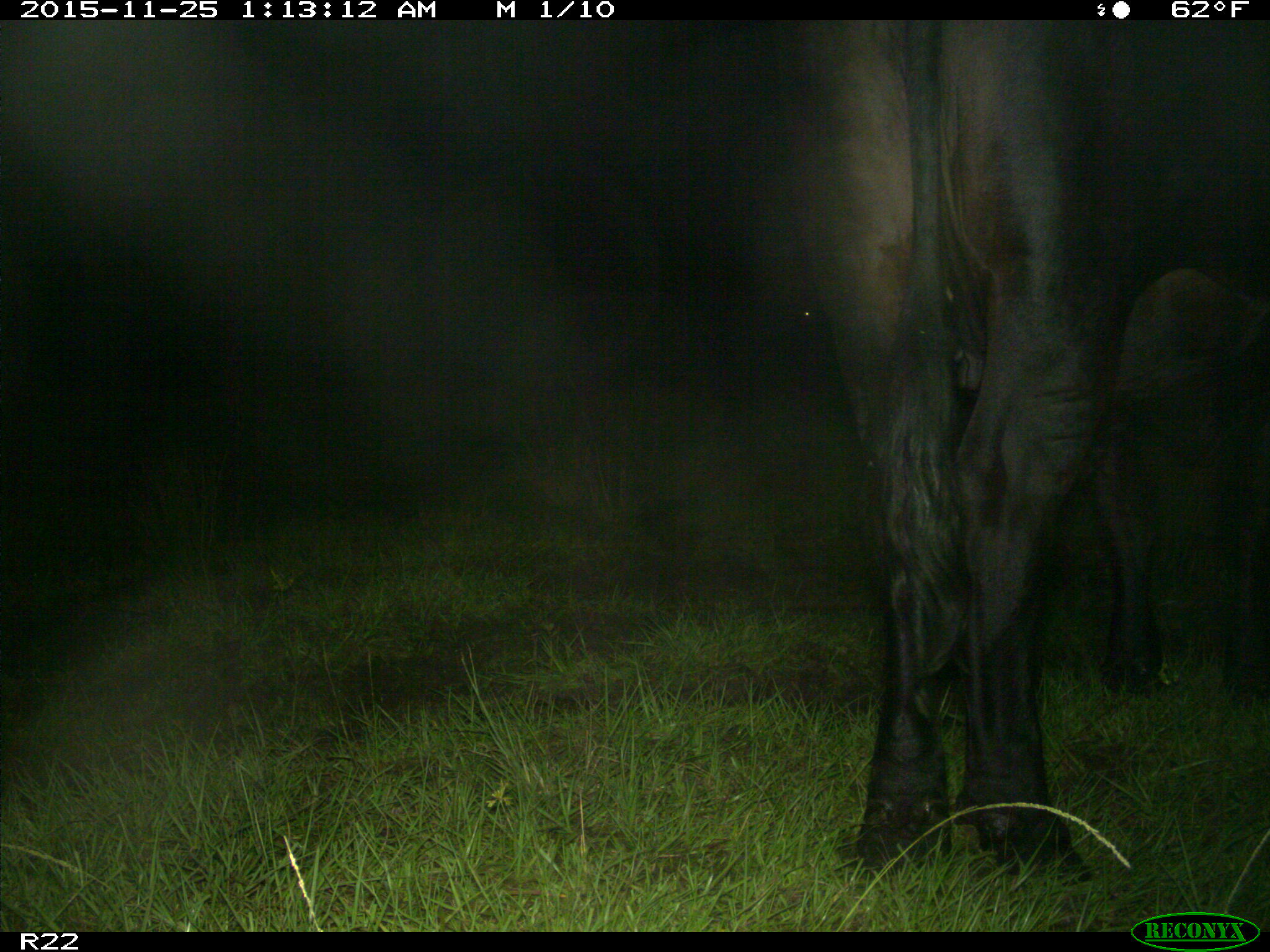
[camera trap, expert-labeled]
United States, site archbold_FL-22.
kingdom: Animalia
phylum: Chordata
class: Mammalia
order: Artiodactyla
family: Bovidae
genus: Bos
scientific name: Bos taurus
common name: domestic cow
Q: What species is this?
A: Bos taurus (domestic cow).